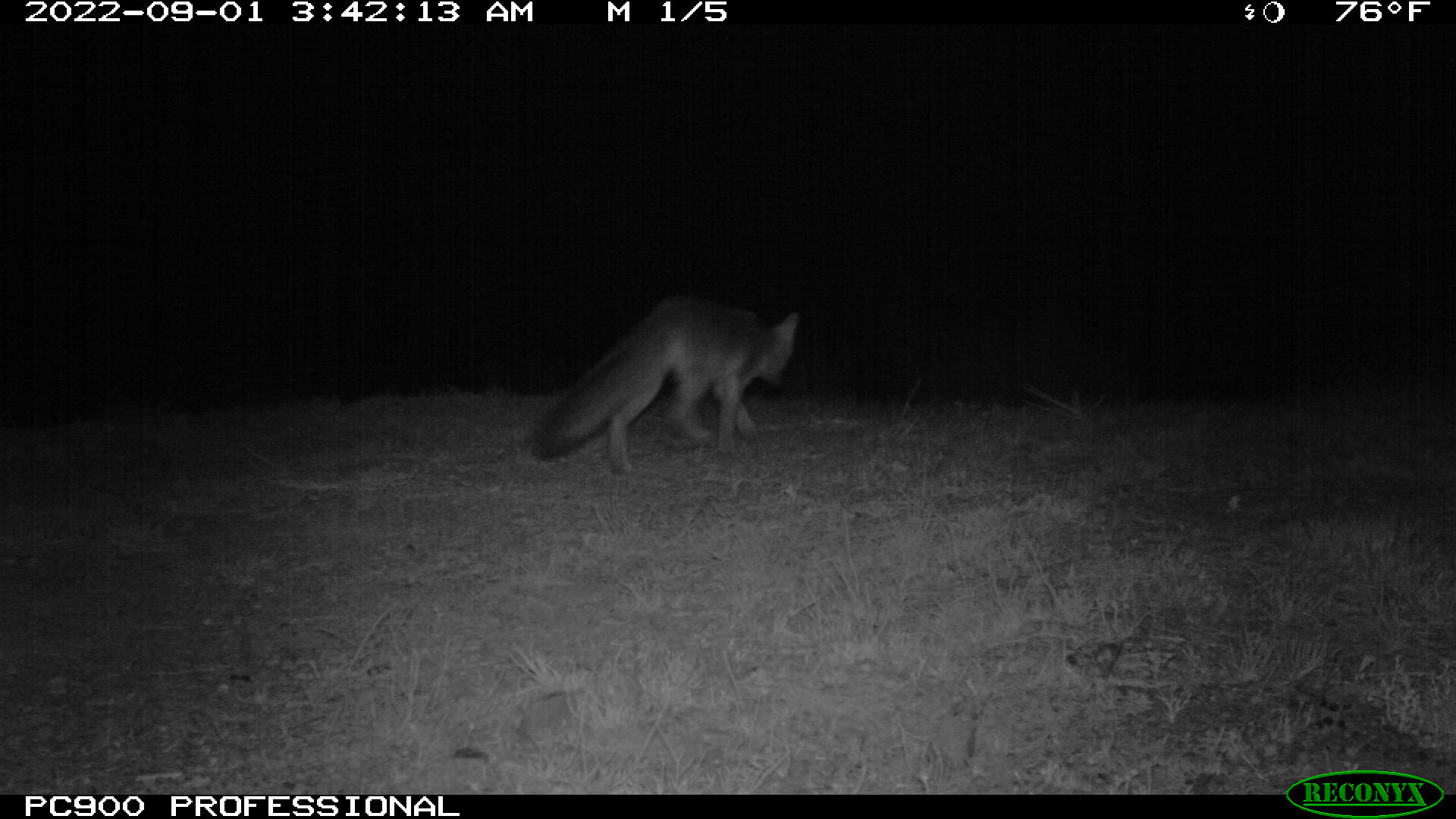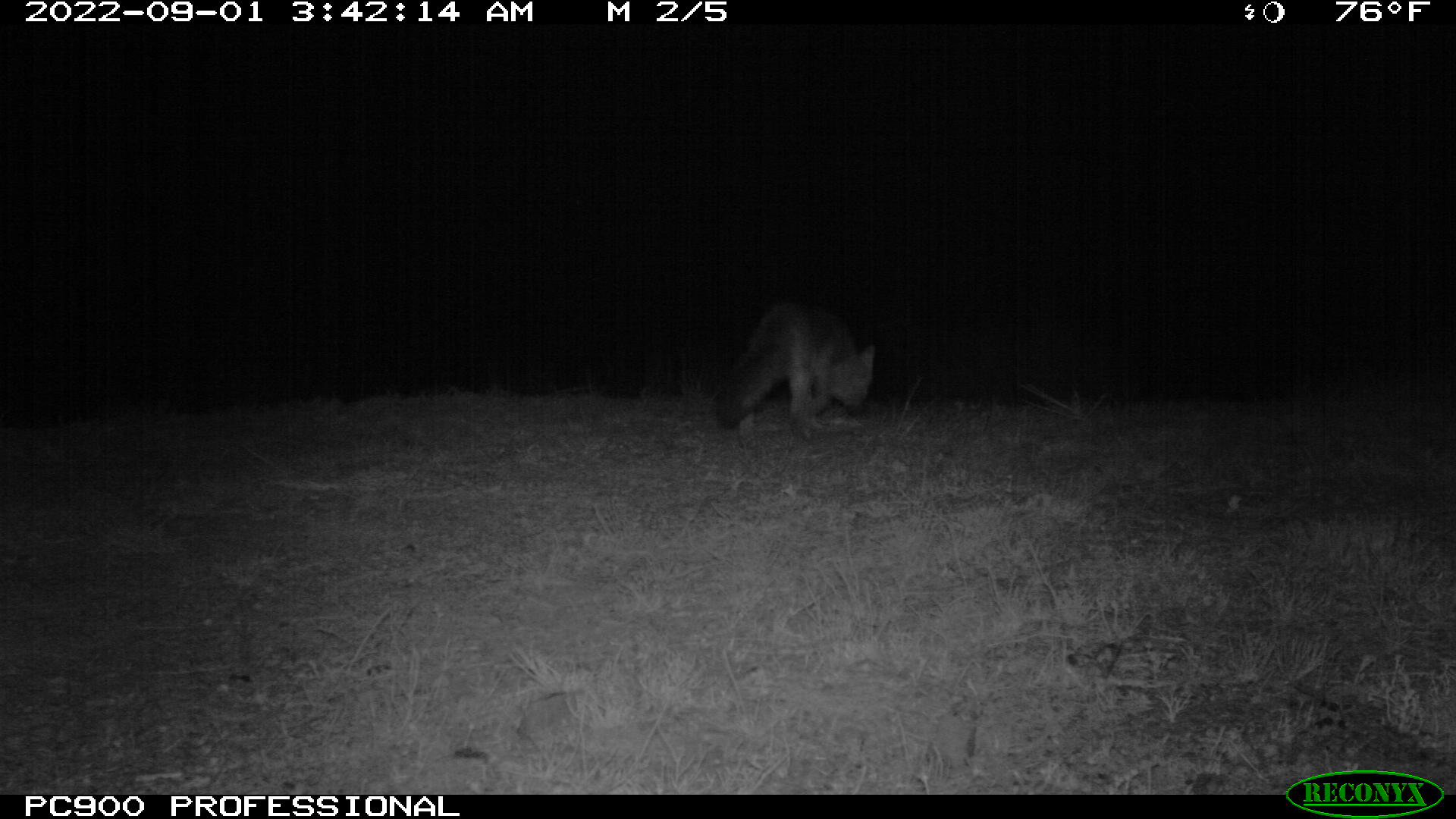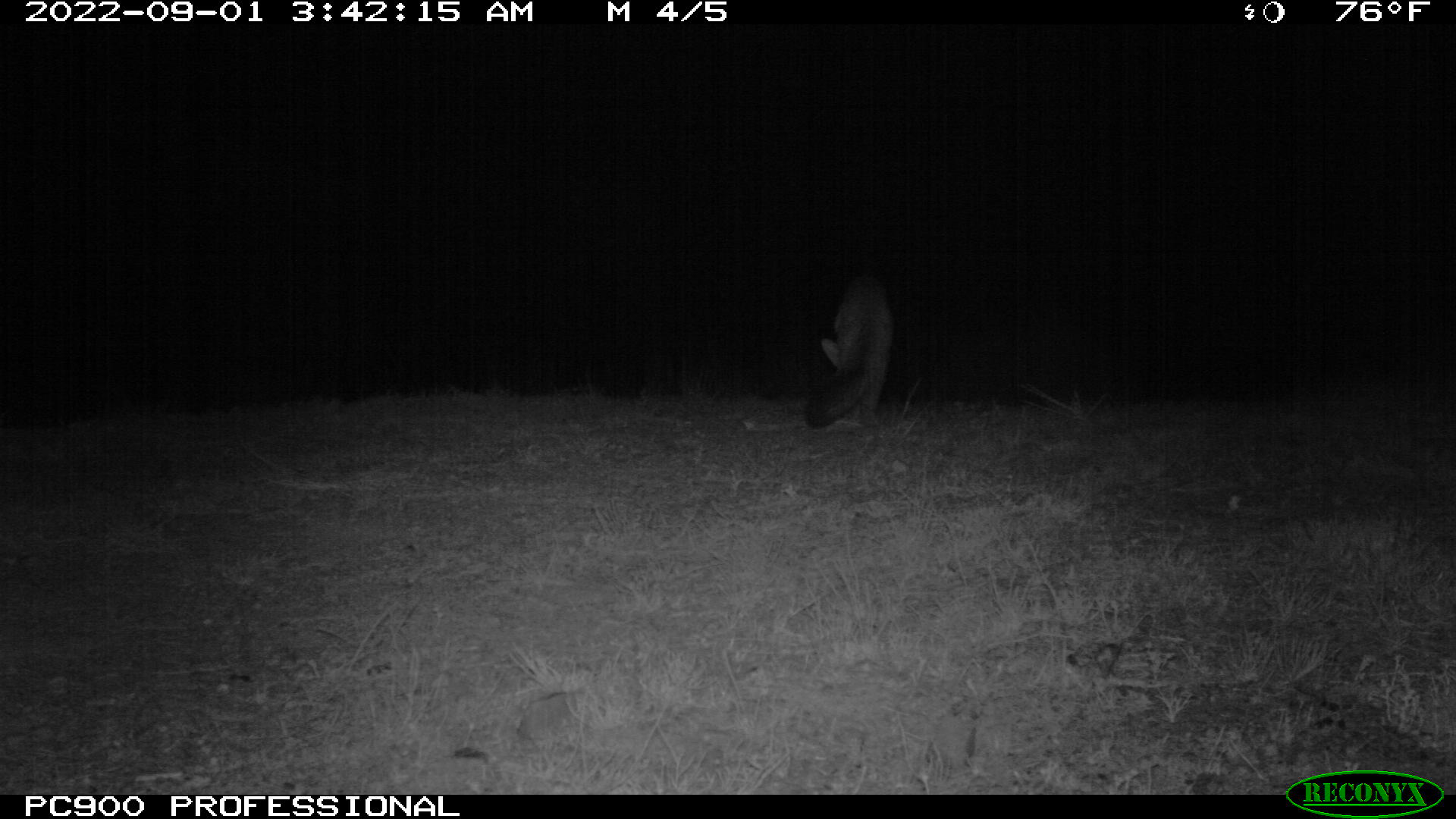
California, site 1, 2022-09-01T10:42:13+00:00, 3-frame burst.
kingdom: Animalia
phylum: Chordata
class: Mammalia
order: Carnivora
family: Canidae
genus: Urocyon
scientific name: Urocyon cinereoargenteus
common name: gray fox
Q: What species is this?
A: Gray fox (Urocyon cinereoargenteus).